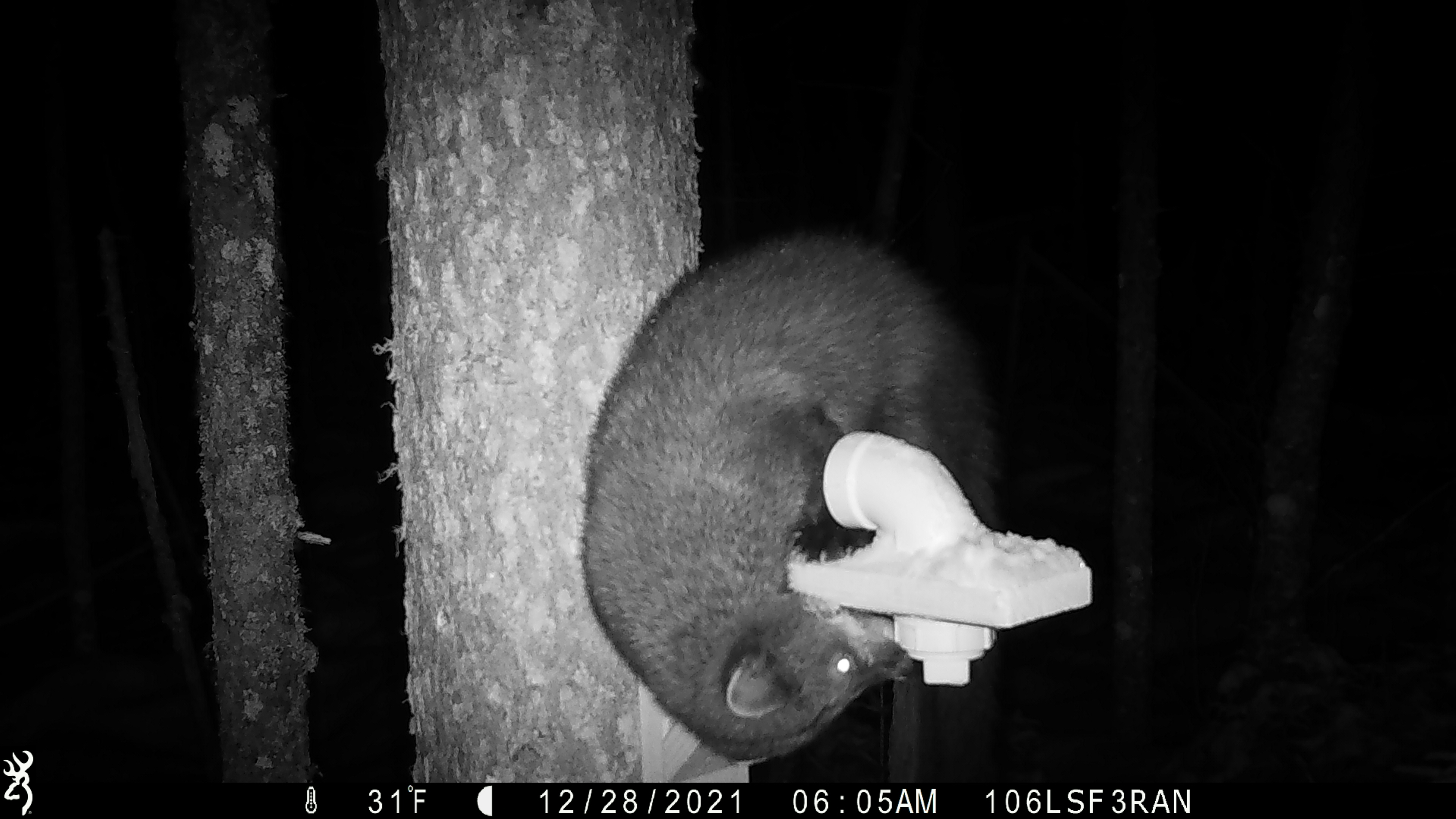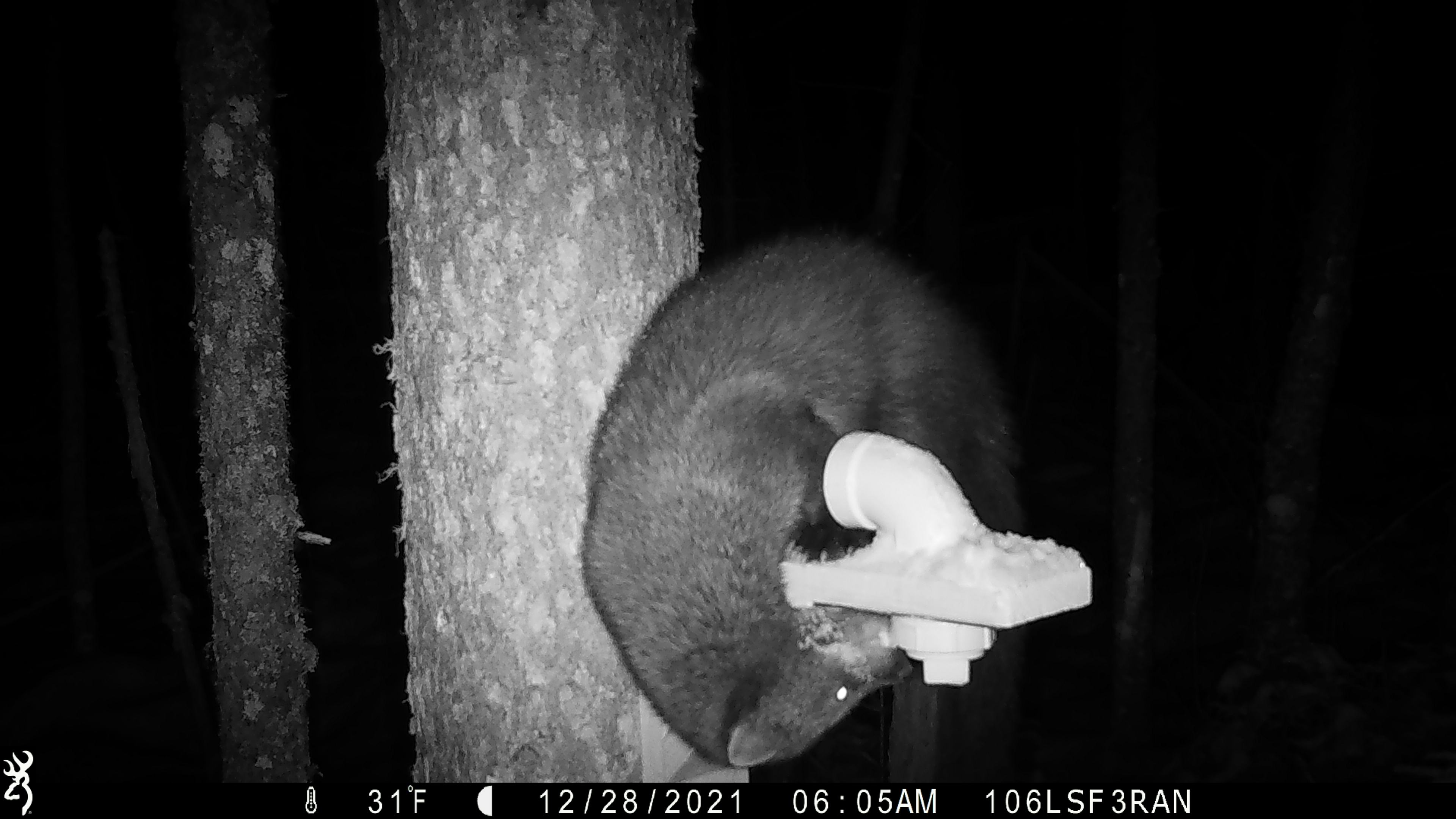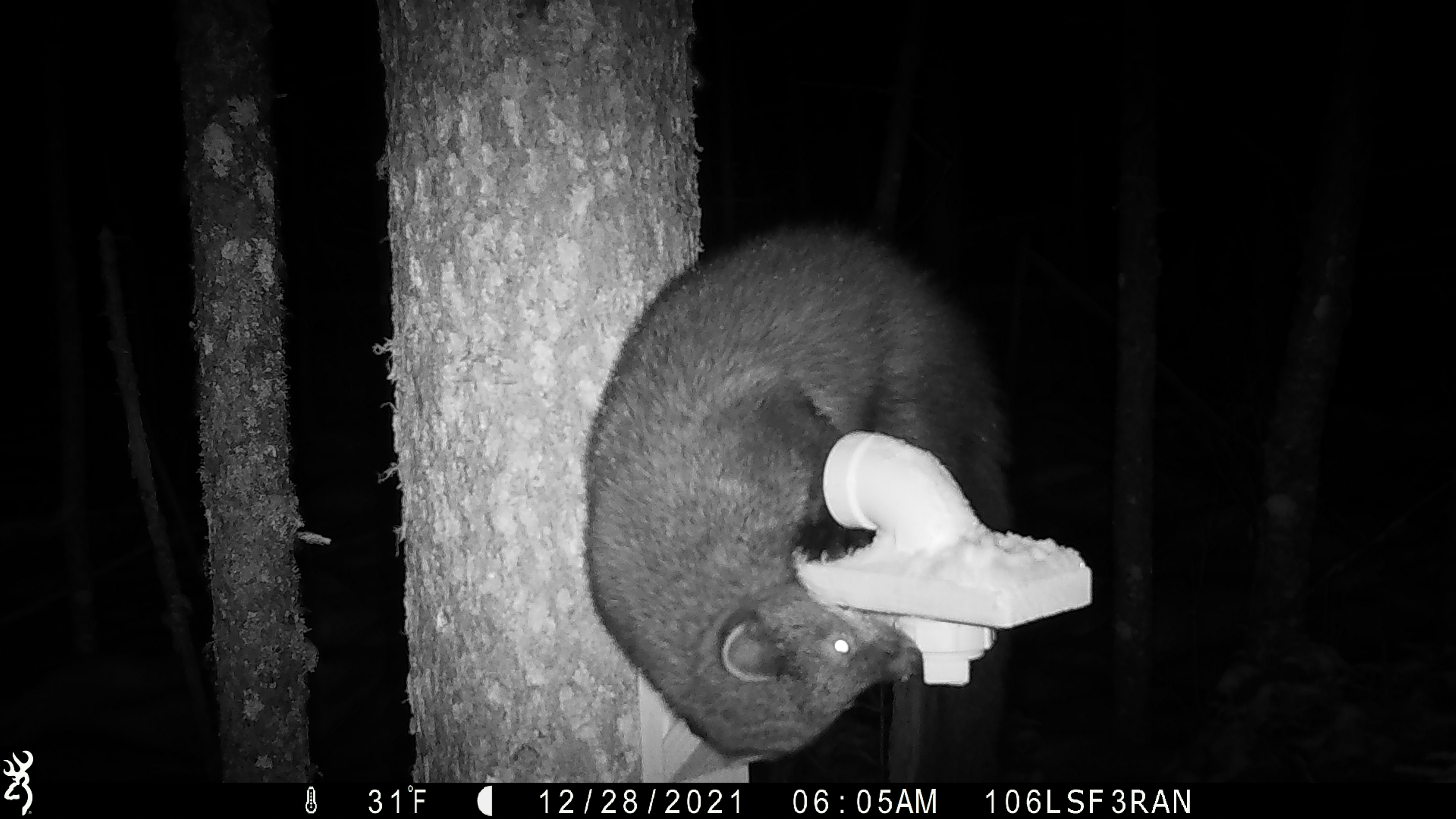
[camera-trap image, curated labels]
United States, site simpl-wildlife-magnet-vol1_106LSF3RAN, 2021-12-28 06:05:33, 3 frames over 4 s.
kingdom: Animalia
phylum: Chordata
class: Mammalia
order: Carnivora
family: Mustelidae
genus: Pekania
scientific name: Pekania pennanti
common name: fisher